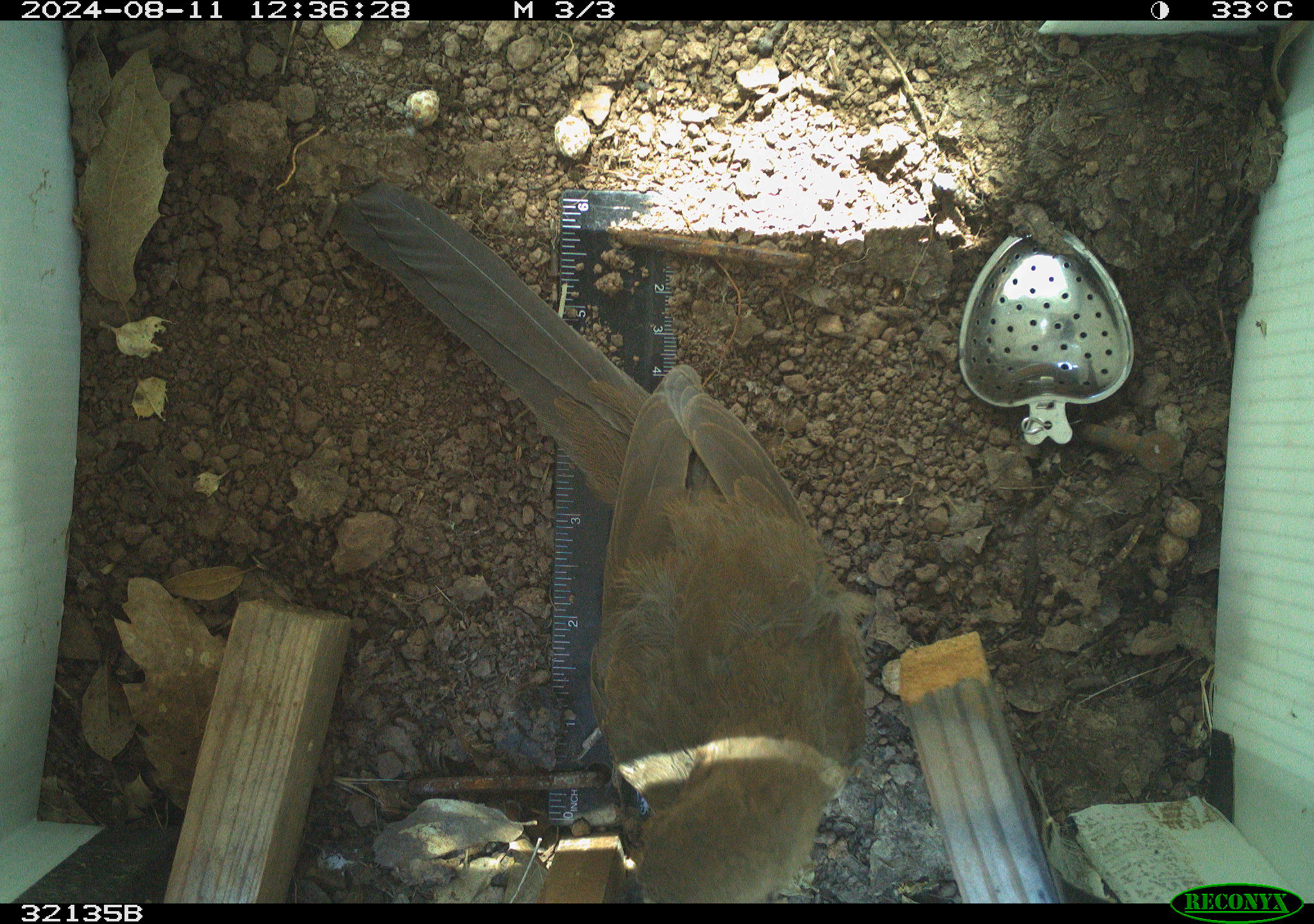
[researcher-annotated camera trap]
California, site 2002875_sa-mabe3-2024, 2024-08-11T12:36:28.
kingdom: Animalia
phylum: Chordata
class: Aves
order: Passeriformes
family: Passerellidae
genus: Melozone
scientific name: Melozone crissalis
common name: california towhee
California towhee (Melozone crissalis).